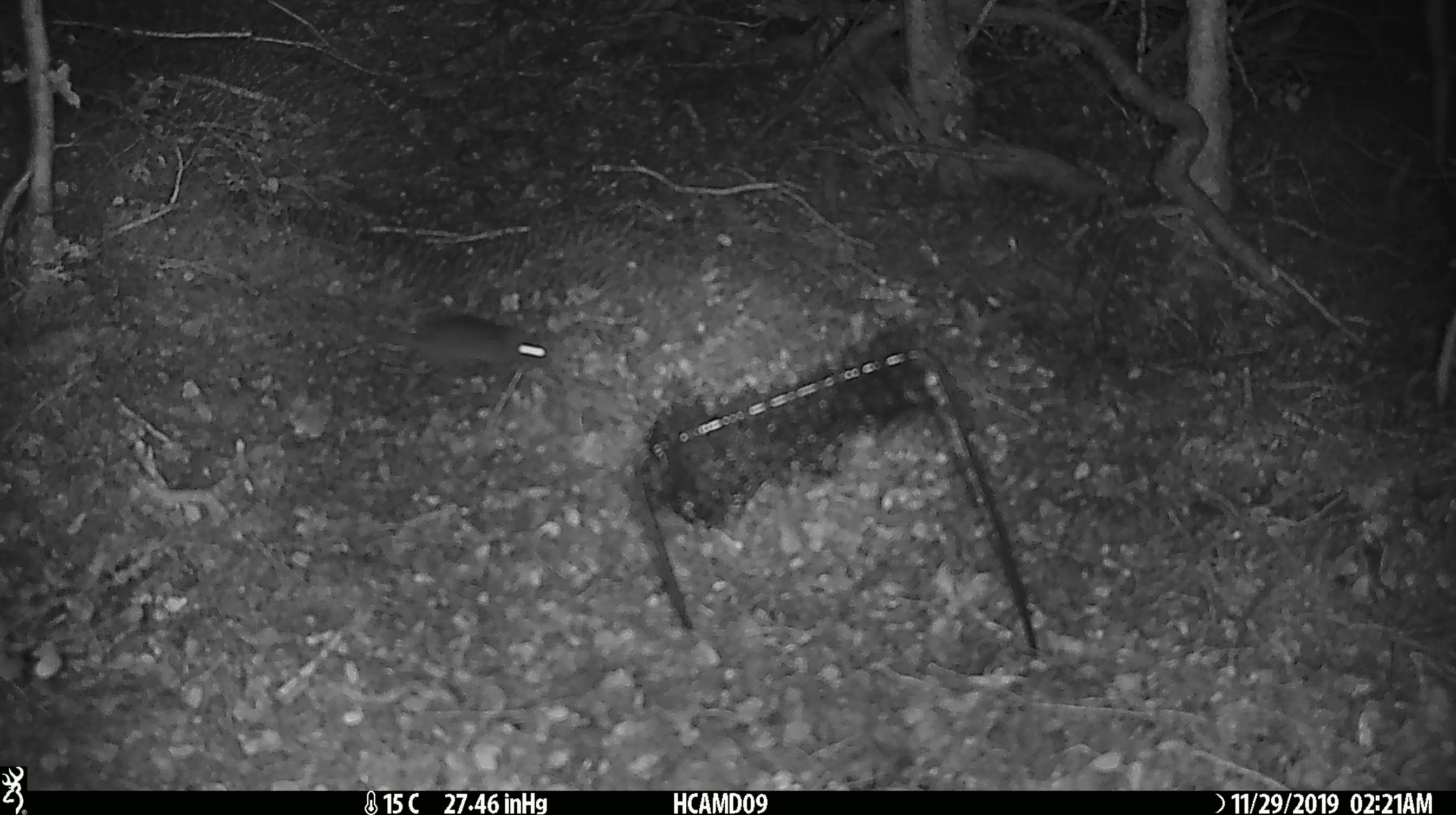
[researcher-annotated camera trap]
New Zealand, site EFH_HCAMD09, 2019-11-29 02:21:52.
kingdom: Animalia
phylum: Chordata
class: Mammalia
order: Rodentia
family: Muridae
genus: Mus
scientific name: Mus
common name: mouse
Mouse (Mus).